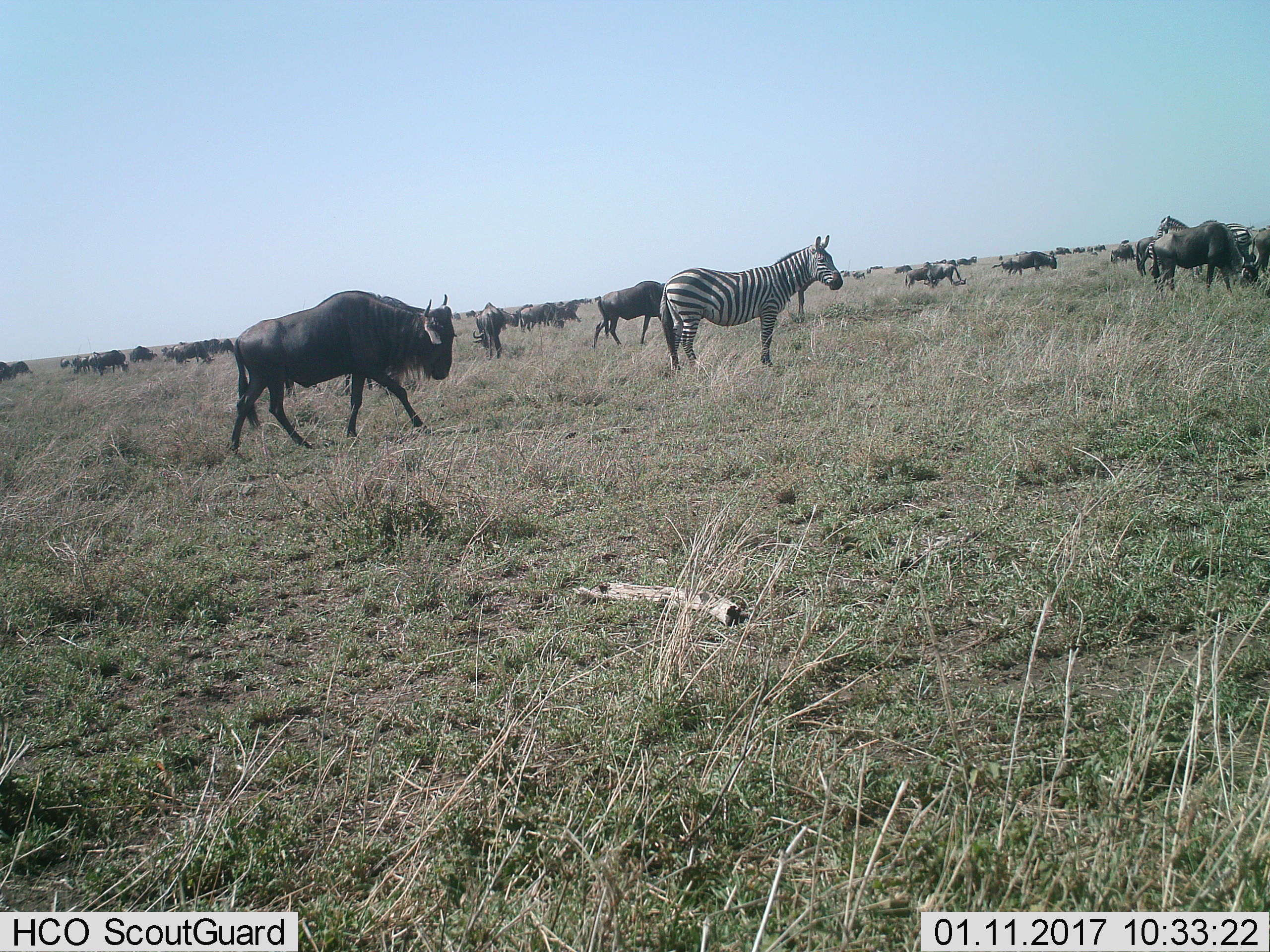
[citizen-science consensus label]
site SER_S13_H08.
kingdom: Animalia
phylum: Chordata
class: Mammalia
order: Artiodactyla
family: Bovidae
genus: Connochaetes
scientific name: Connochaetes taurinus taurinus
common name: blue wildebeest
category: wildebeestblue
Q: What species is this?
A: Wildebeestblue (blue wildebeest) (Connochaetes taurinus taurinus).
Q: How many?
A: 11-50.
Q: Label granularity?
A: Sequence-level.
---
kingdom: Animalia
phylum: Chordata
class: Mammalia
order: Perissodactyla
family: Equidae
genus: Equus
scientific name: Equus quagga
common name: plains zebra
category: zebraplains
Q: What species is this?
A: Zebraplains (plains zebra) (Equus quagga).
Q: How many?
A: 3.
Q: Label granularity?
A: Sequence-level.